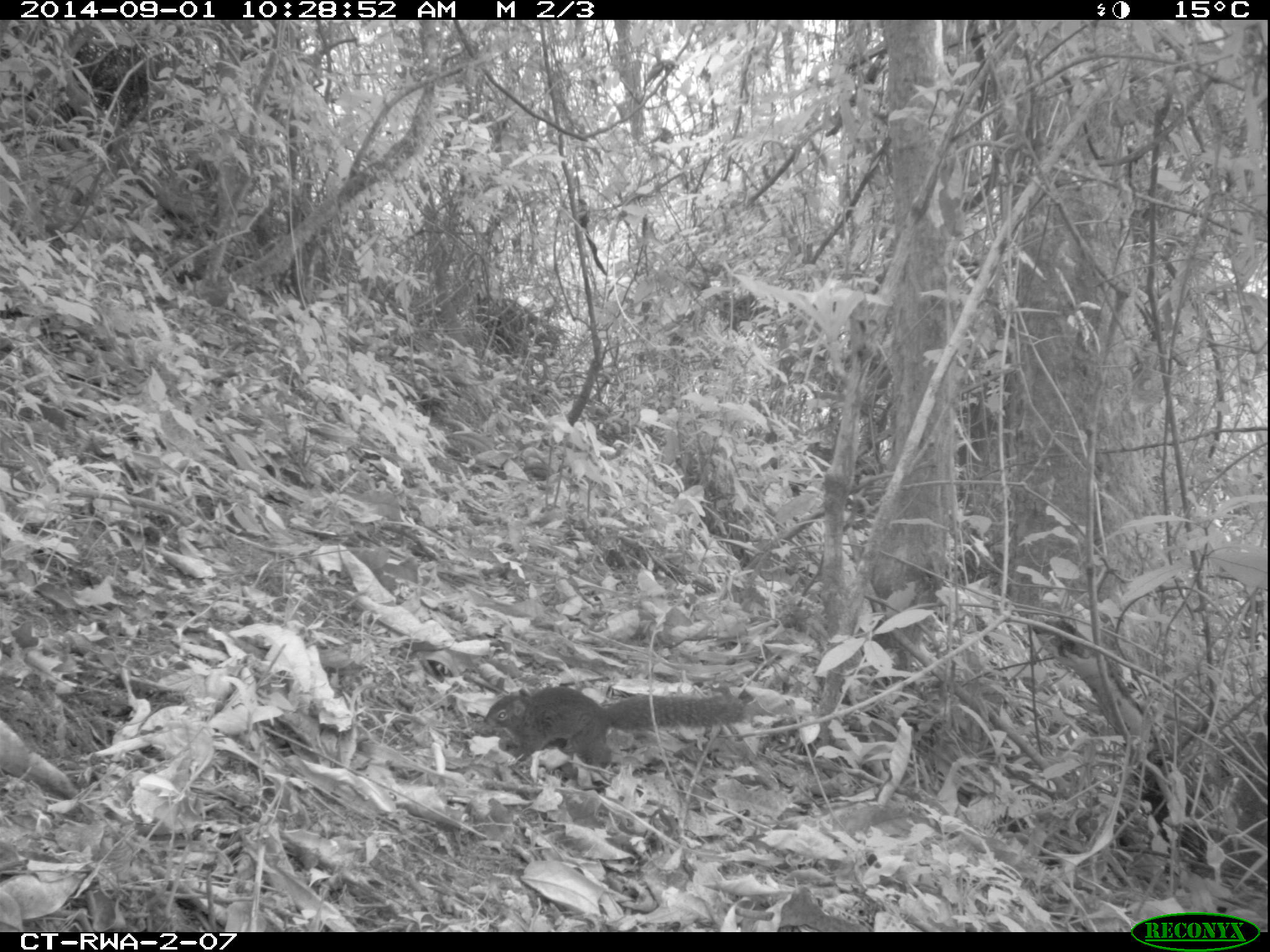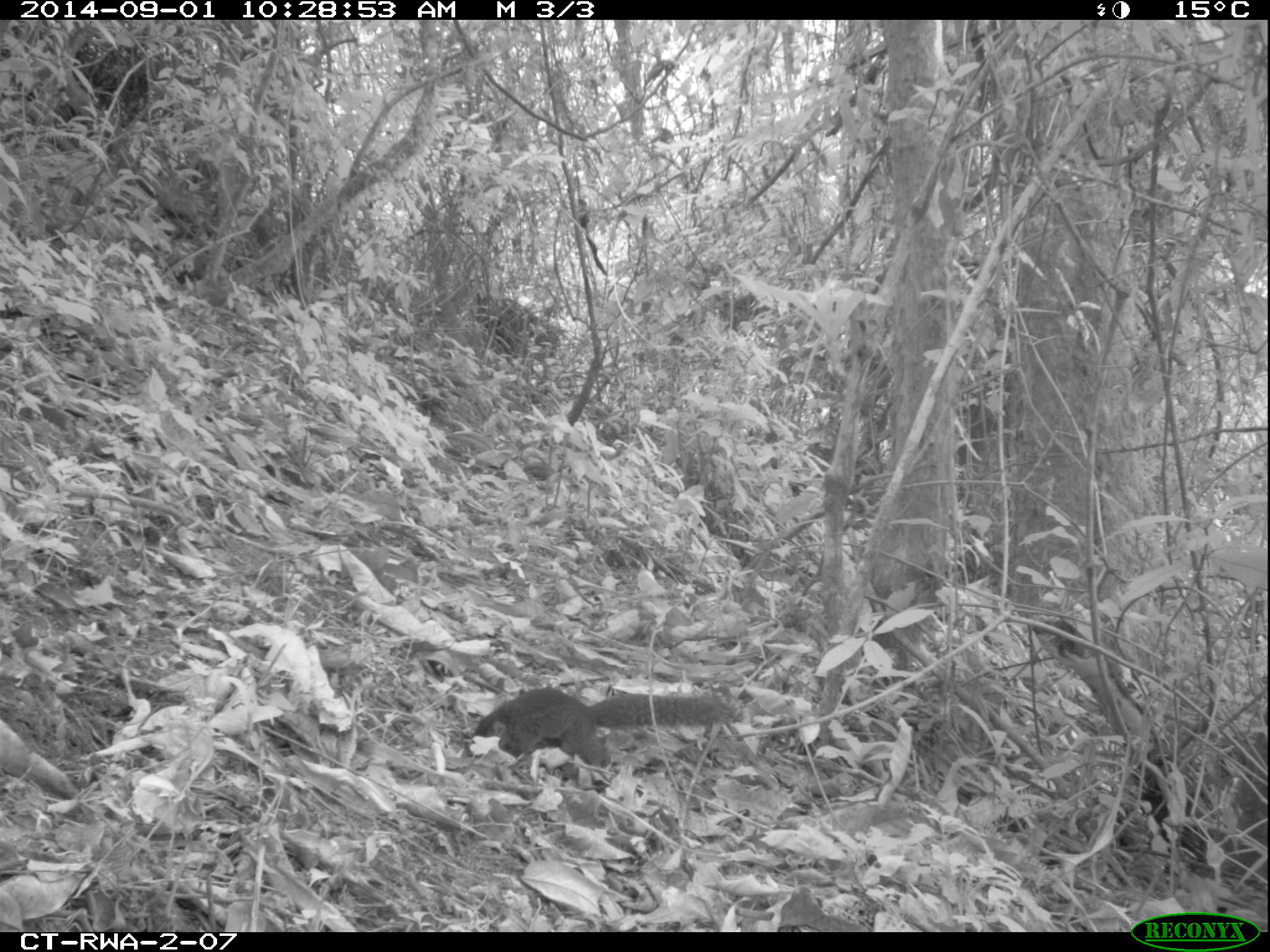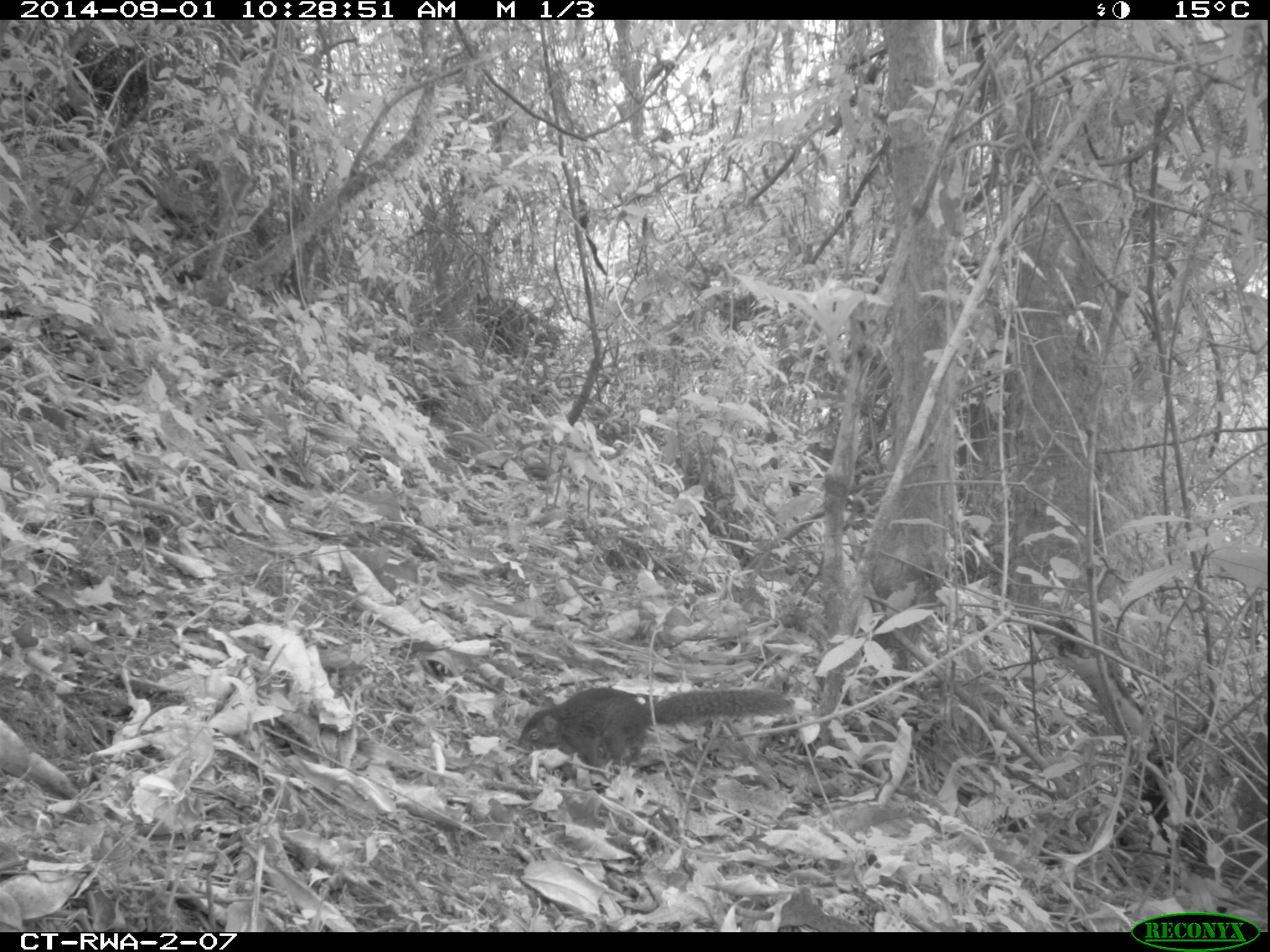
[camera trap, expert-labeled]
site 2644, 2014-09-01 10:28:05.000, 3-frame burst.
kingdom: Animalia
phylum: Chordata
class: Mammalia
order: Rodentia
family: Sciuridae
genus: Funisciurus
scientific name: Funisciurus carruthersi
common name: carruther's mountain squirrel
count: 1